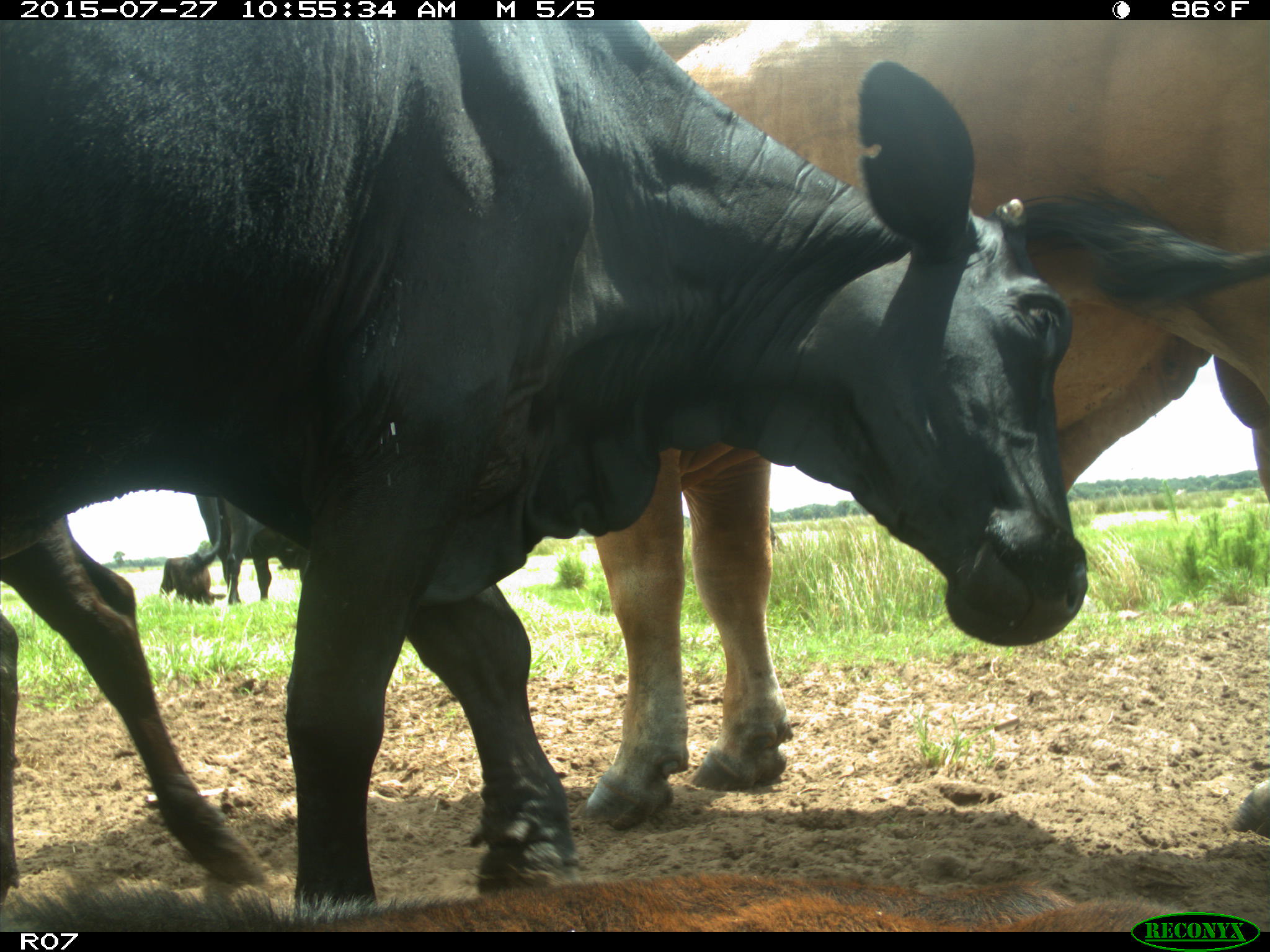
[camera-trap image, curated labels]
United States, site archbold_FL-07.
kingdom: Animalia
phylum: Chordata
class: Mammalia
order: Artiodactyla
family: Bovidae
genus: Bos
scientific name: Bos taurus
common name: domestic cow